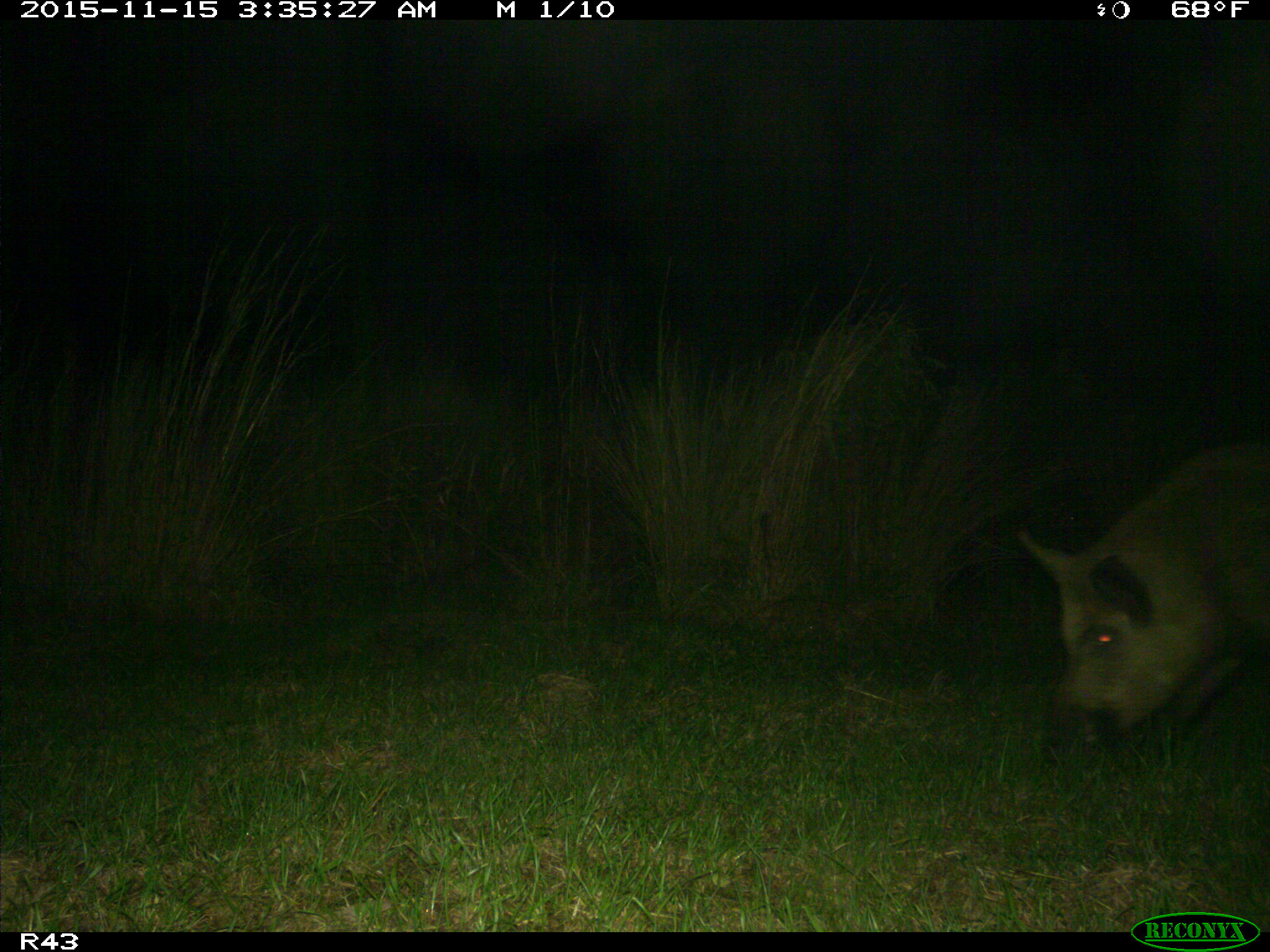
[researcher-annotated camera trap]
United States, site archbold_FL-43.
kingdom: Animalia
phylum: Chordata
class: Mammalia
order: Artiodactyla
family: Suidae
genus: Sus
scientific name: Sus scrofa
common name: wild boar